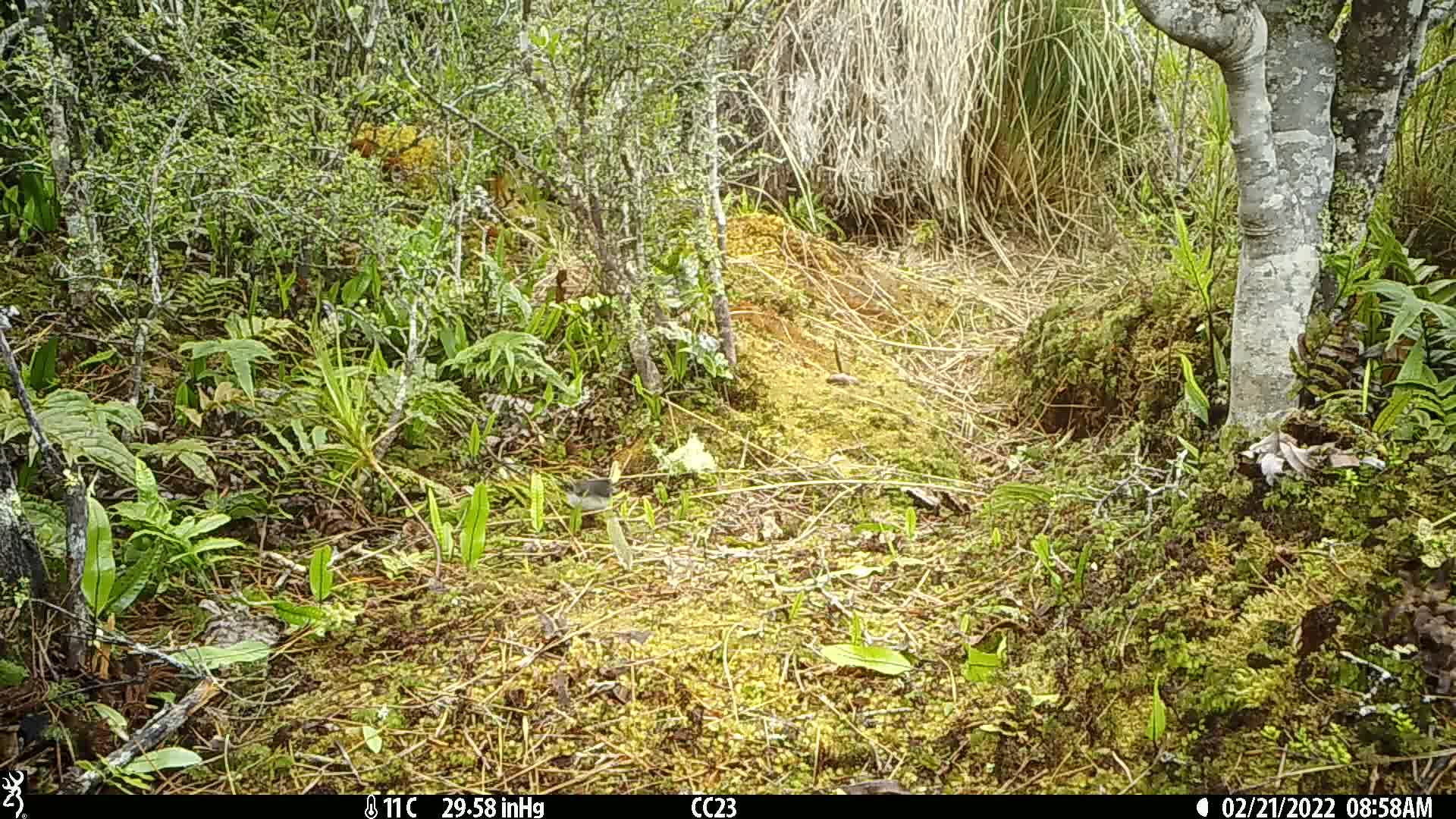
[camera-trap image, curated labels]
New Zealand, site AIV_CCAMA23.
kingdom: Animalia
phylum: Chordata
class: Aves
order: Passeriformes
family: Petroicidae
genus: Petroica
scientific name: Petroica macrocephala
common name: tomtit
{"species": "tomtit (Petroica macrocephala)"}